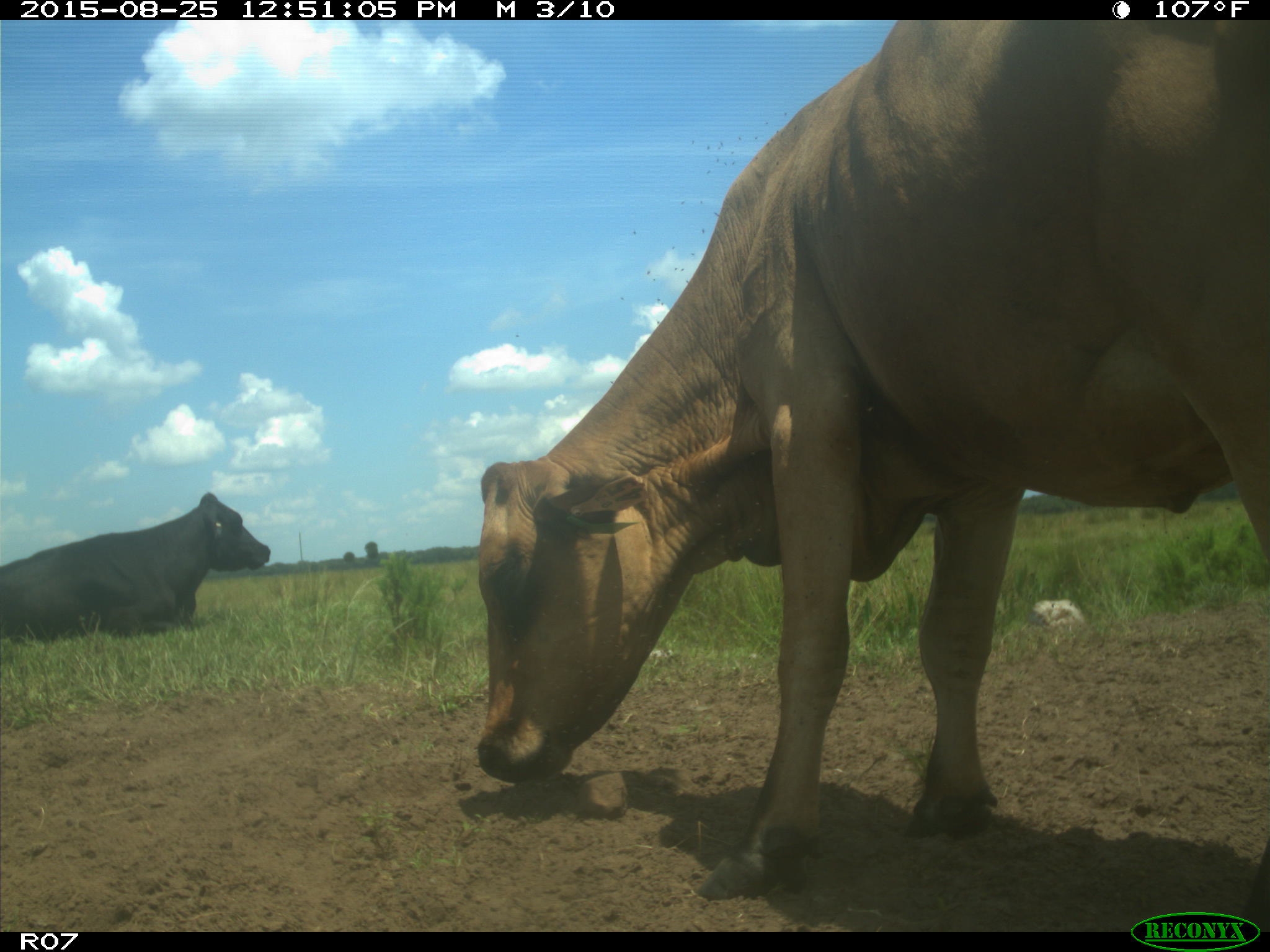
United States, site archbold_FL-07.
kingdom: Animalia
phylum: Chordata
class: Mammalia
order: Artiodactyla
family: Bovidae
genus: Bos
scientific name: Bos taurus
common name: domestic cow